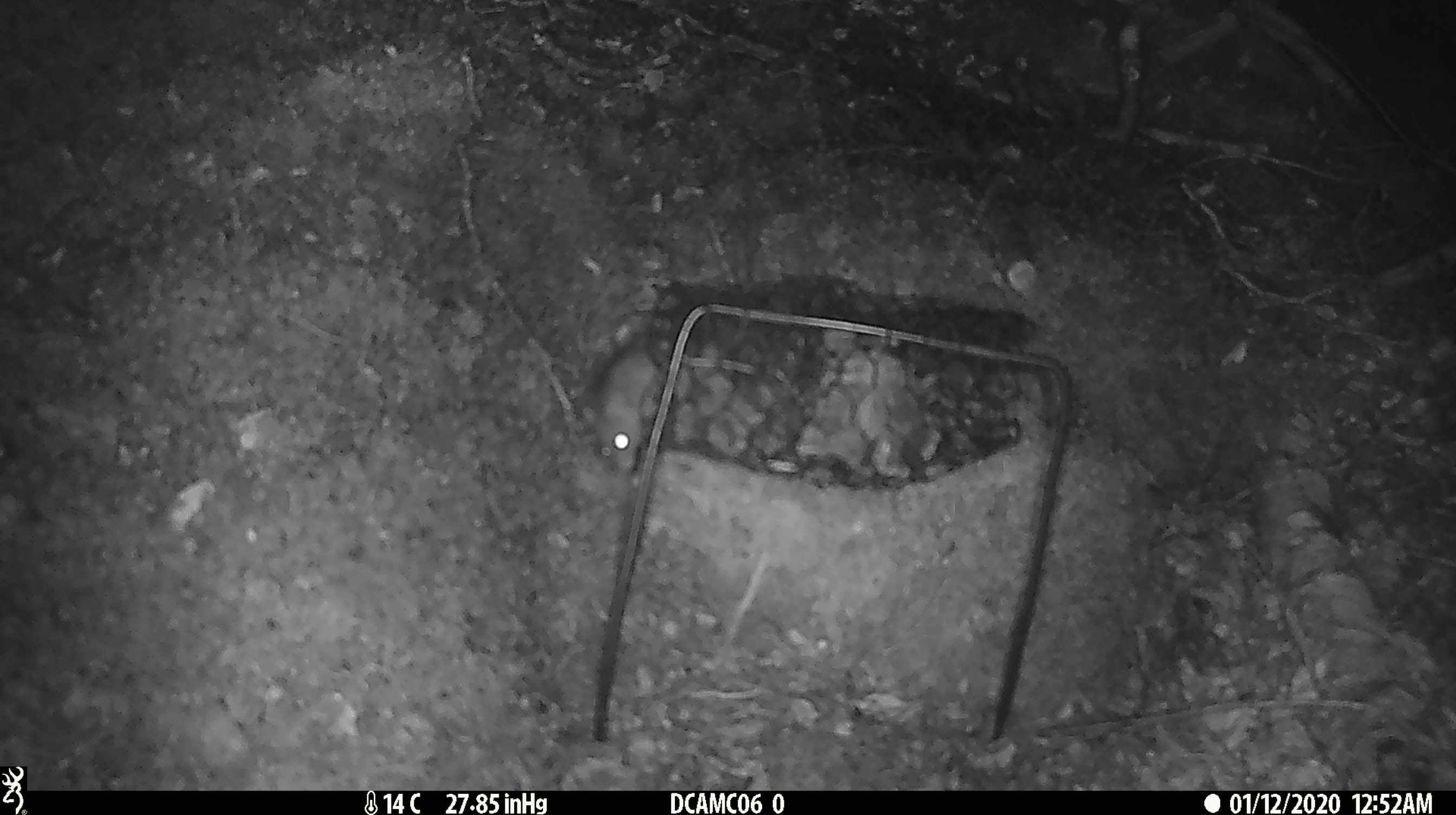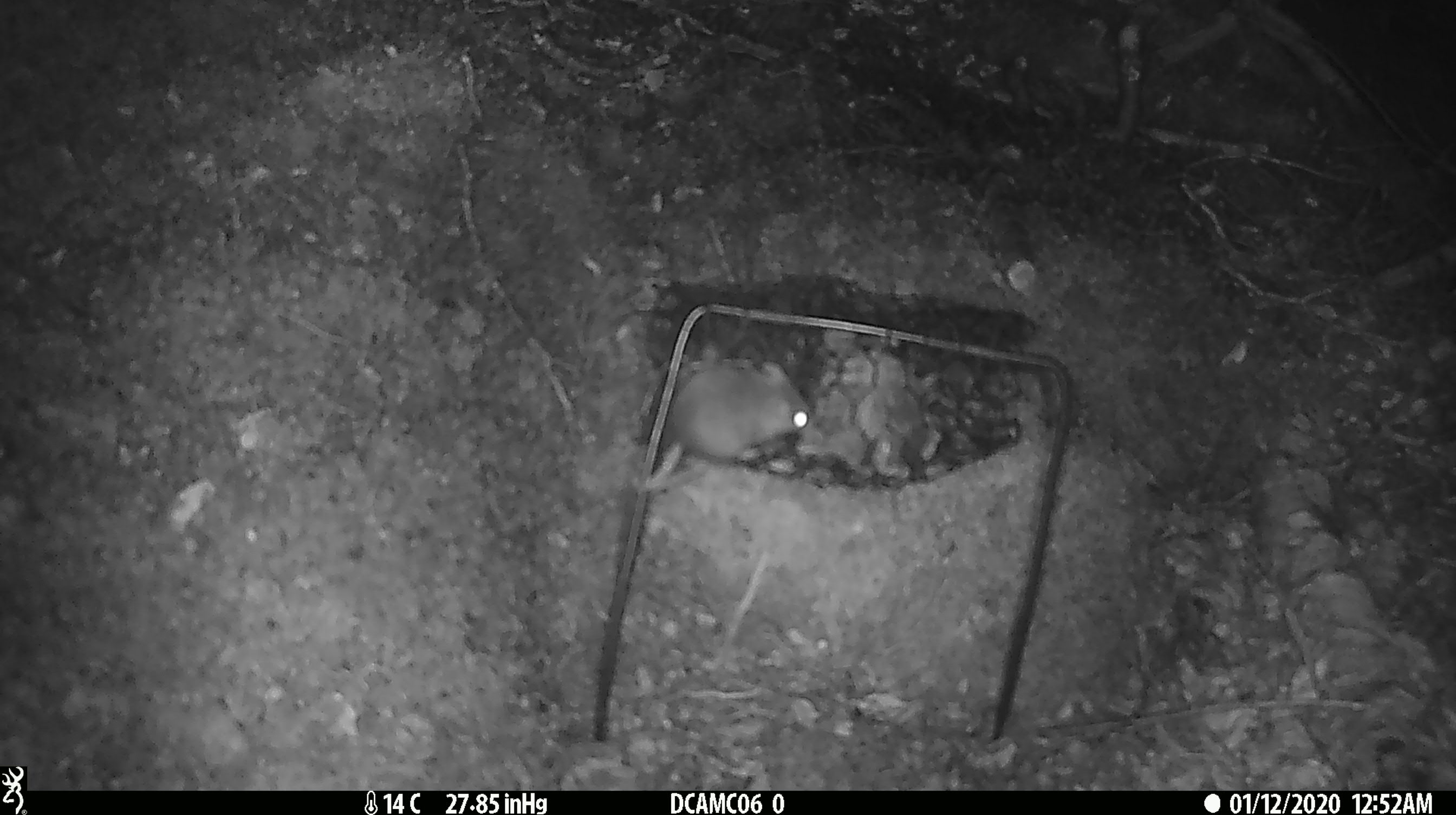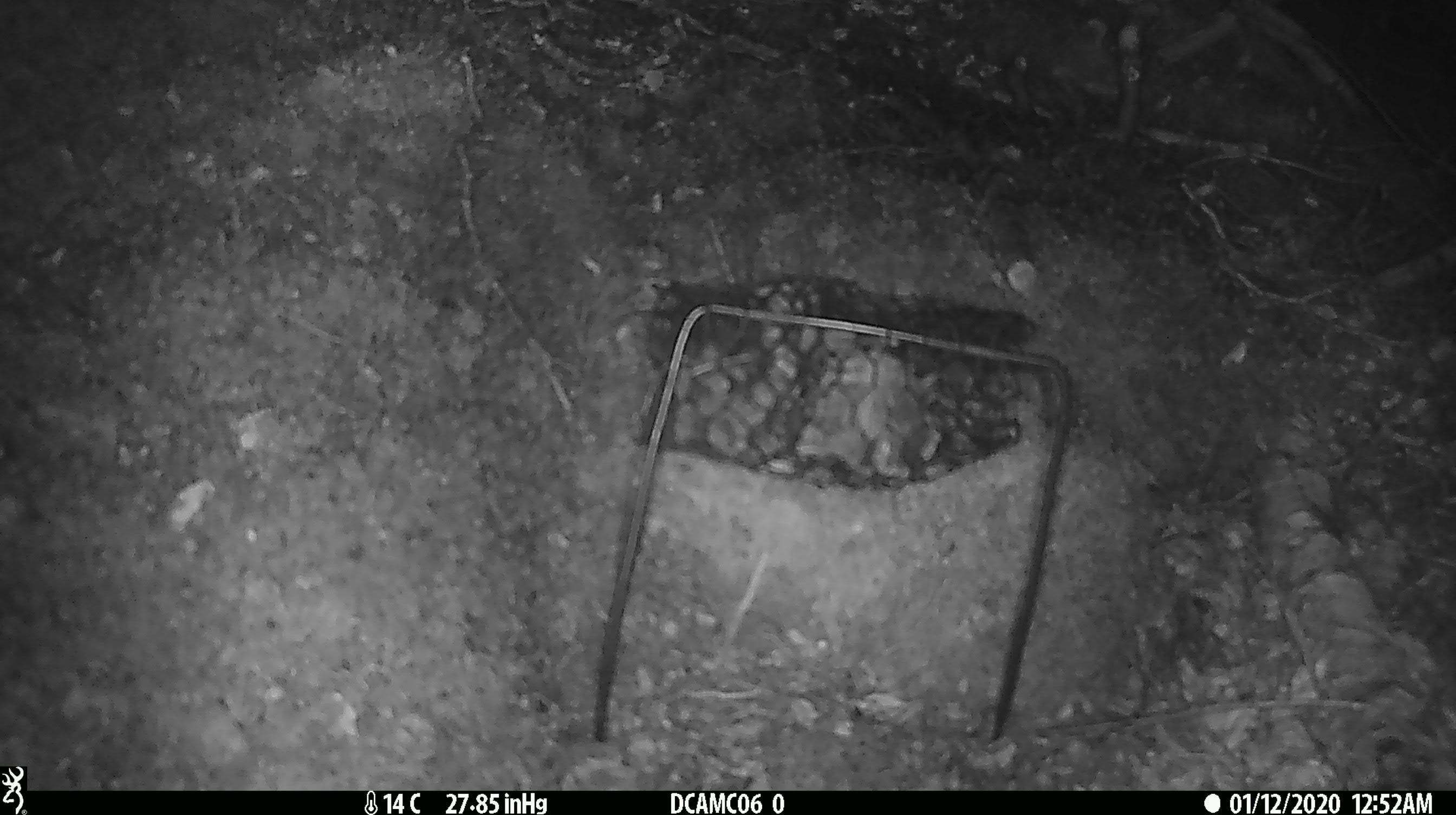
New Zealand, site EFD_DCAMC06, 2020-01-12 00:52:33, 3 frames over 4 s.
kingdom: Animalia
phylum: Chordata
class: Mammalia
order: Rodentia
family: Muridae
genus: Mus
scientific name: Mus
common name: mouse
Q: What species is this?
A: Mouse (Mus).